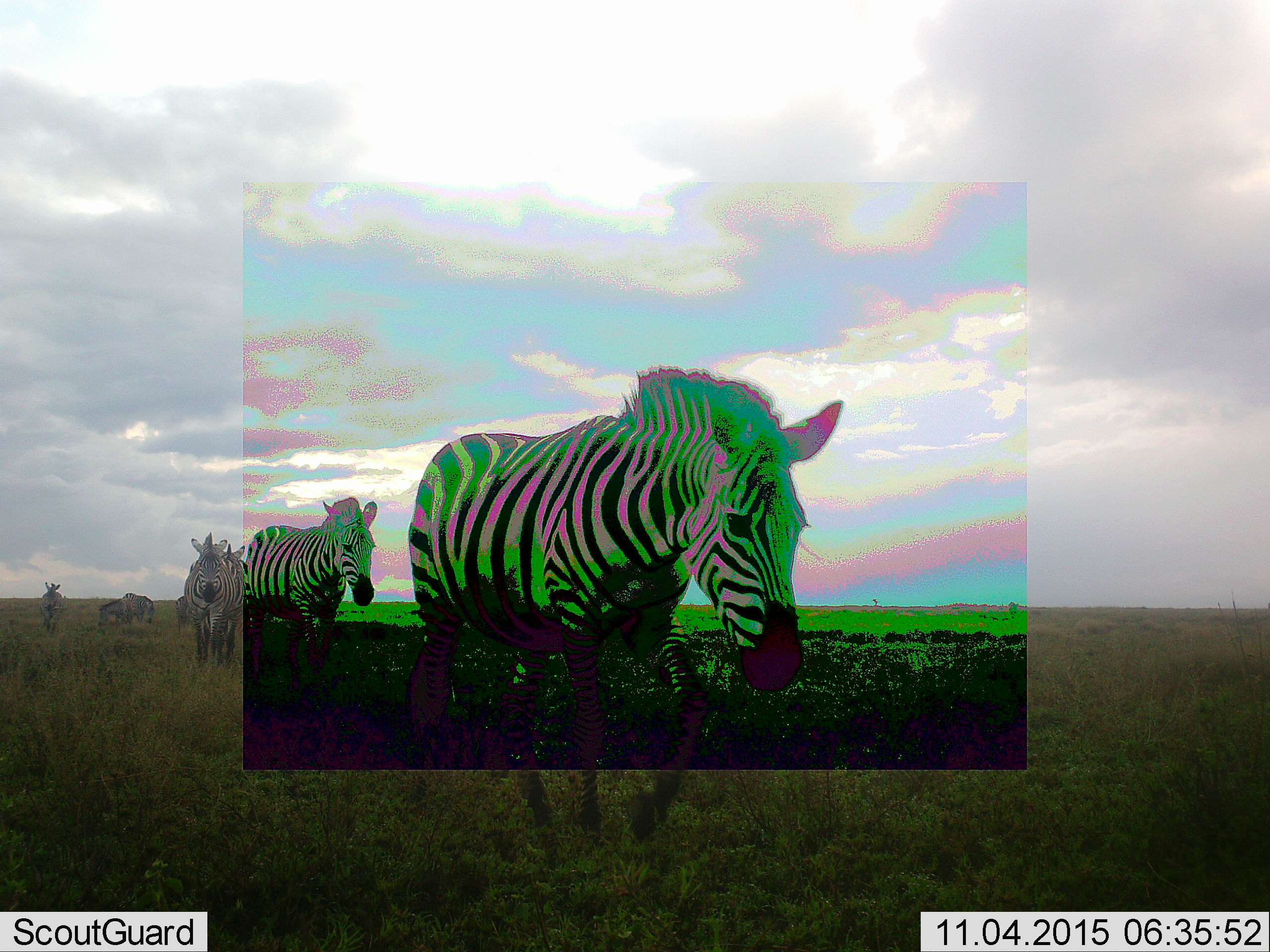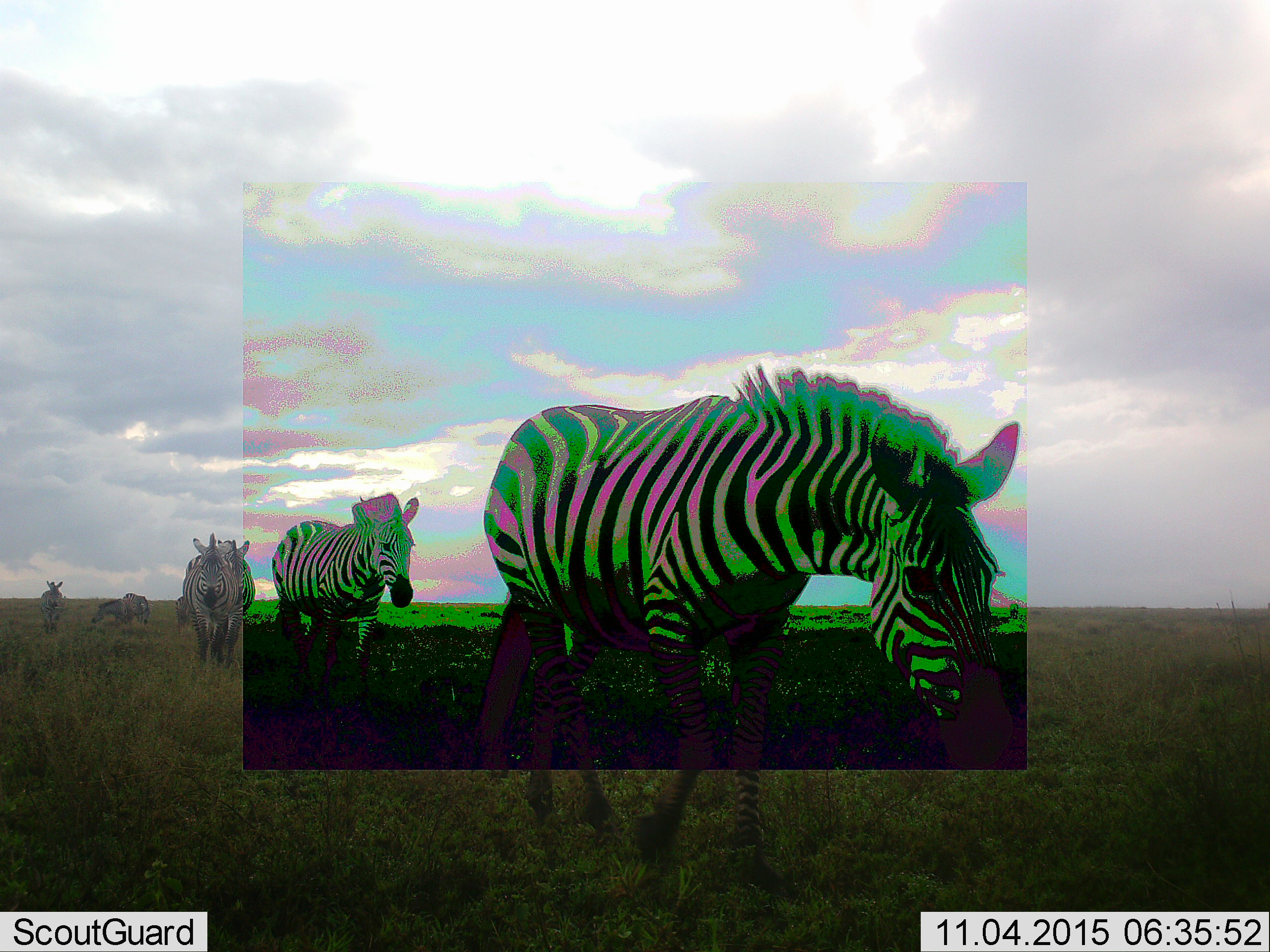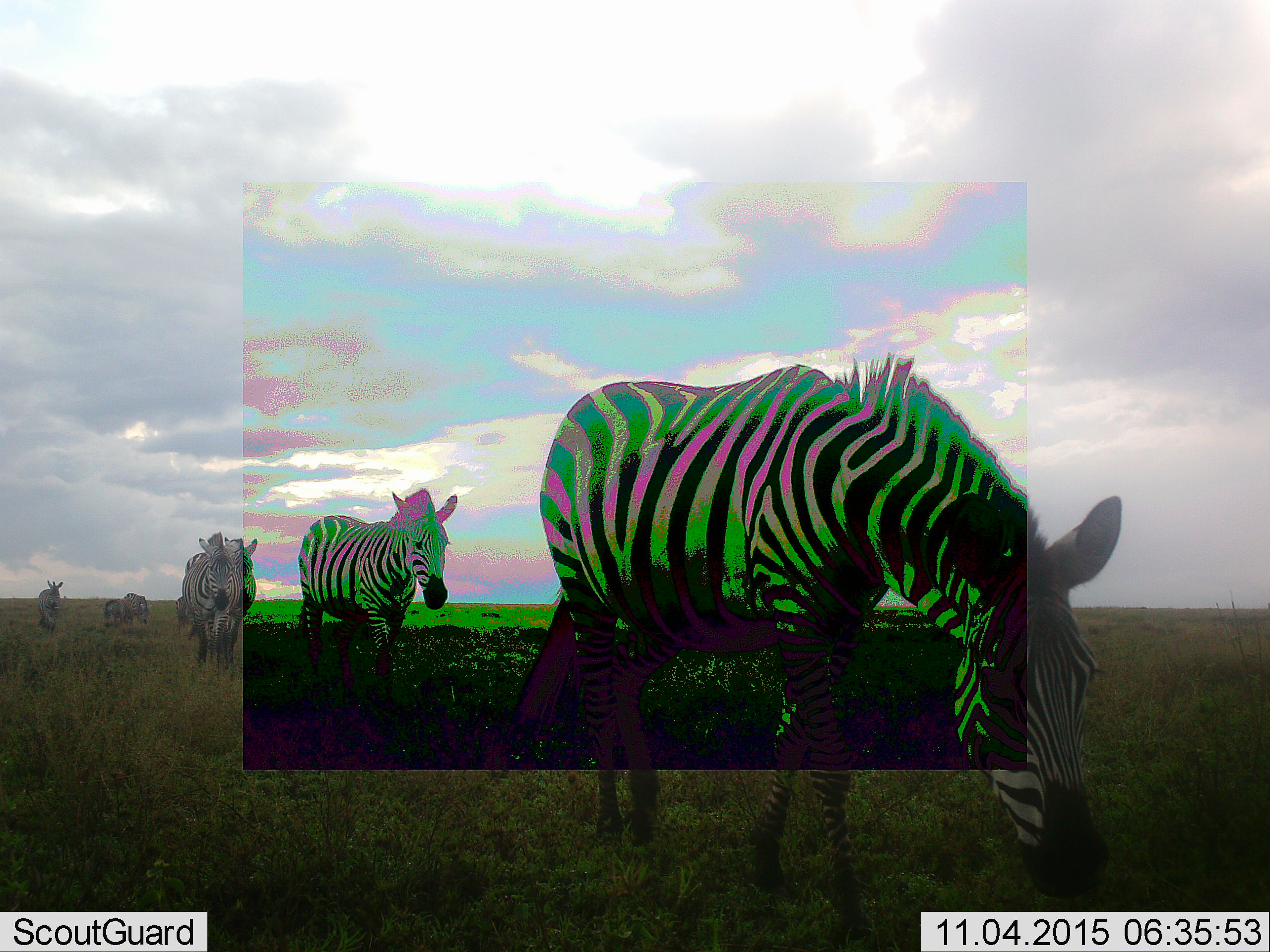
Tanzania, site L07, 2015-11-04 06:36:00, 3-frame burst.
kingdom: Animalia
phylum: Chordata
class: Mammalia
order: Perissodactyla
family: Equidae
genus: Equus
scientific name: Equus quagga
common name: plains zebra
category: zebra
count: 7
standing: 30%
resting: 0%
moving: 80%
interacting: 0%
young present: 0%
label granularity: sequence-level